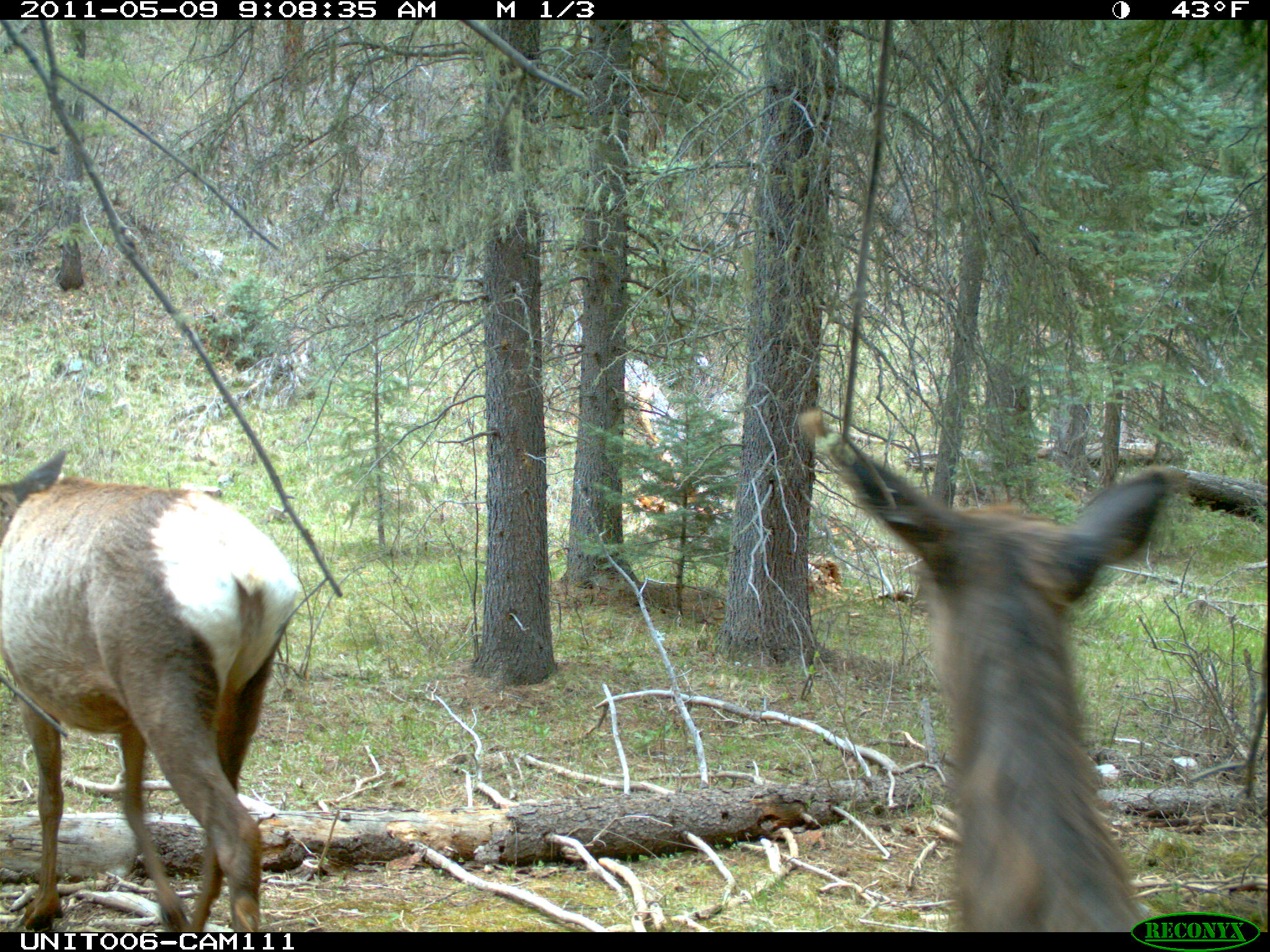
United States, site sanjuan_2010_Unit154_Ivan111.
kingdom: Animalia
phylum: Chordata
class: Mammalia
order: Artiodactyla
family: Cervidae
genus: Cervus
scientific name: Cervus elaphus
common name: red deer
Cervus elaphus (red deer).